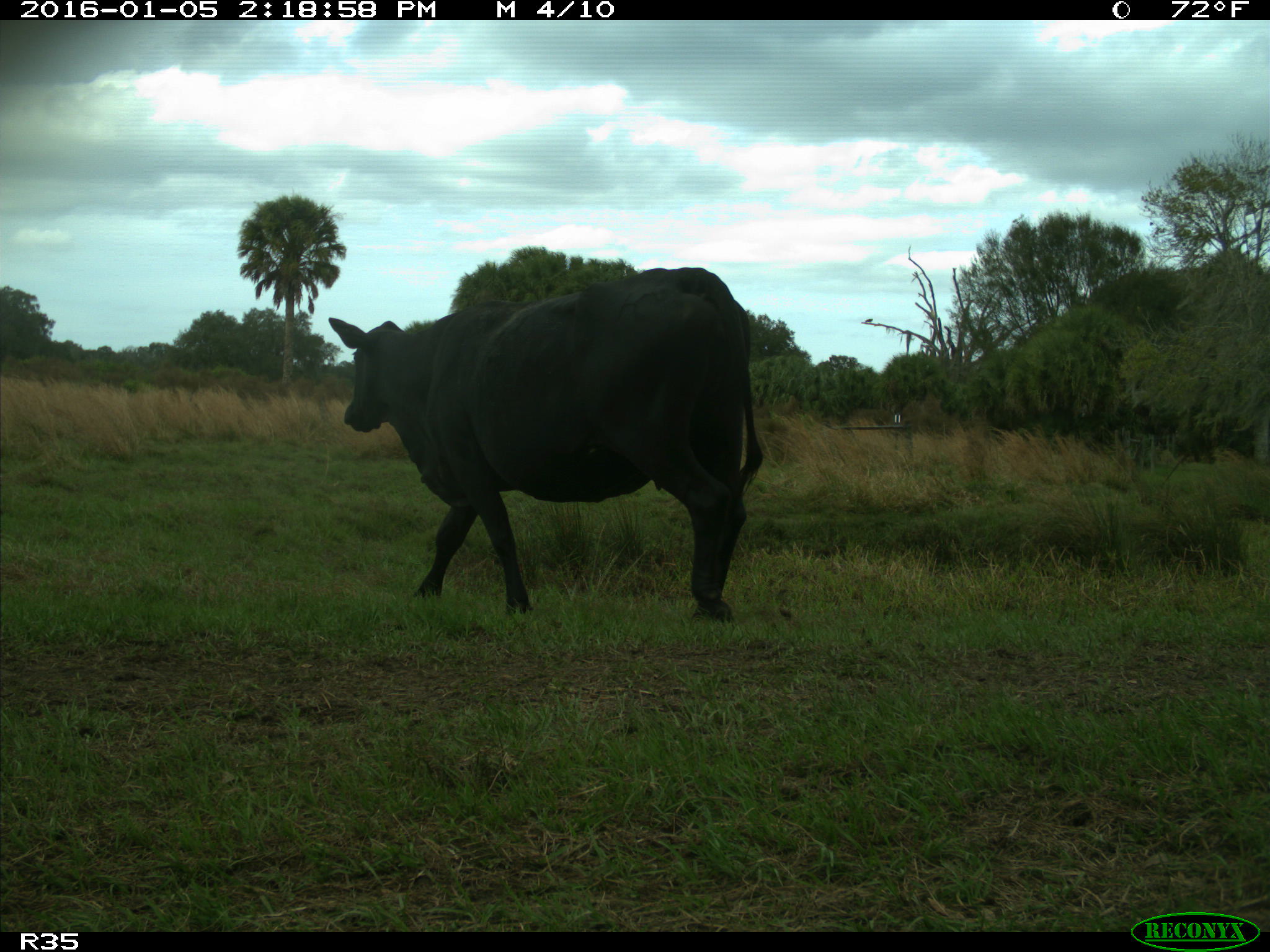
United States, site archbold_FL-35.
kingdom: Animalia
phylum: Chordata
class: Mammalia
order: Artiodactyla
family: Bovidae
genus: Bos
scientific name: Bos taurus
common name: domestic cow